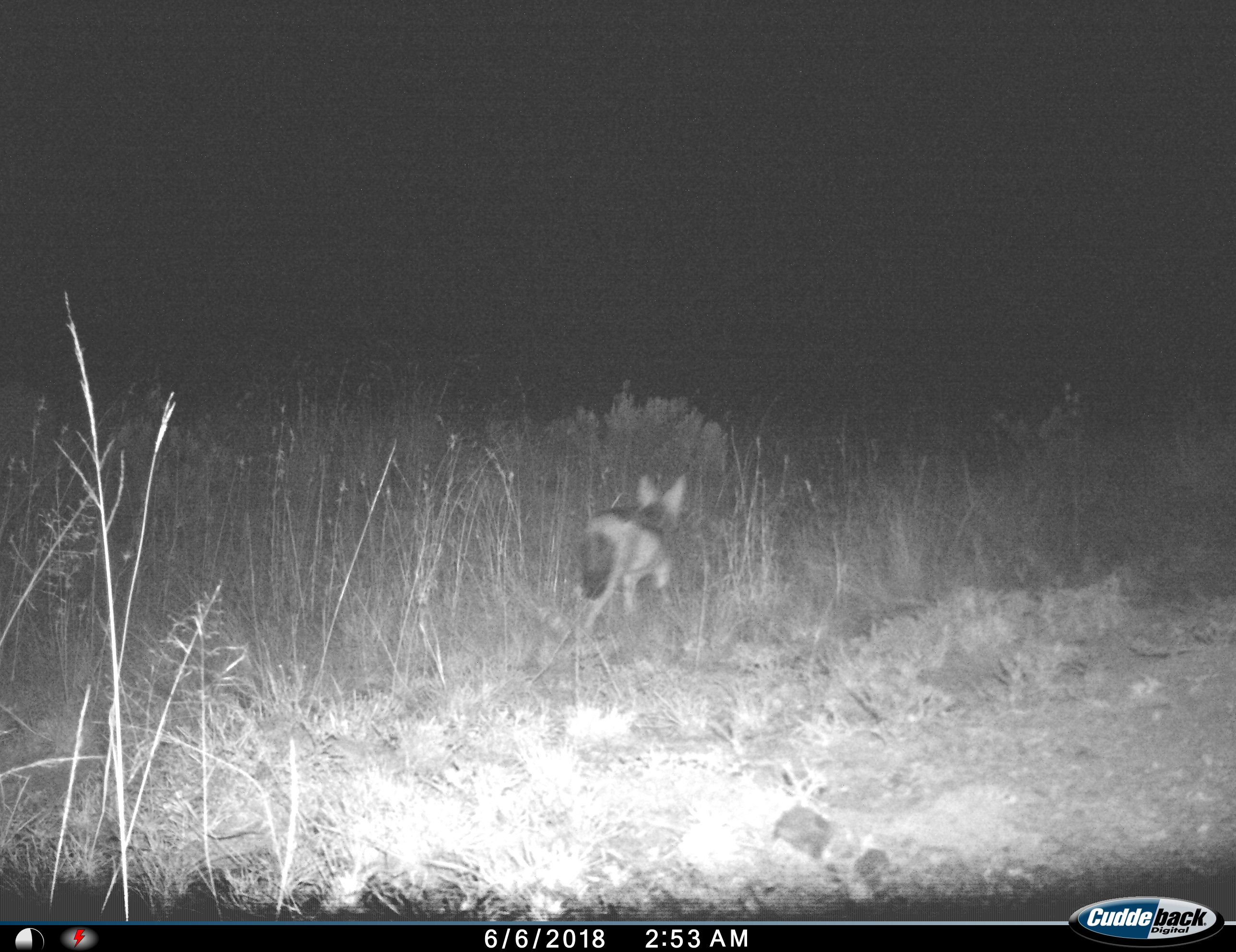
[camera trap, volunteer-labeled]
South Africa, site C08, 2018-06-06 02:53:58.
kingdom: Animalia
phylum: Chordata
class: Mammalia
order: Carnivora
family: Canidae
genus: Lupulella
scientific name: Lupulella mesomelas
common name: black-backed jackal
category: jackalblackbacked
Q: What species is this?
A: Jackalblackbacked (black-backed jackal) (Lupulella mesomelas).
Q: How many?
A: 1.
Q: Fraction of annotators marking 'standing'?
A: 0%.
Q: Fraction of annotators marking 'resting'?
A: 0%.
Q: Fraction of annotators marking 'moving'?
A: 100%.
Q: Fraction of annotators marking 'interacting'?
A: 0%.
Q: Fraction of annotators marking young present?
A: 0%.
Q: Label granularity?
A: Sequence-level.